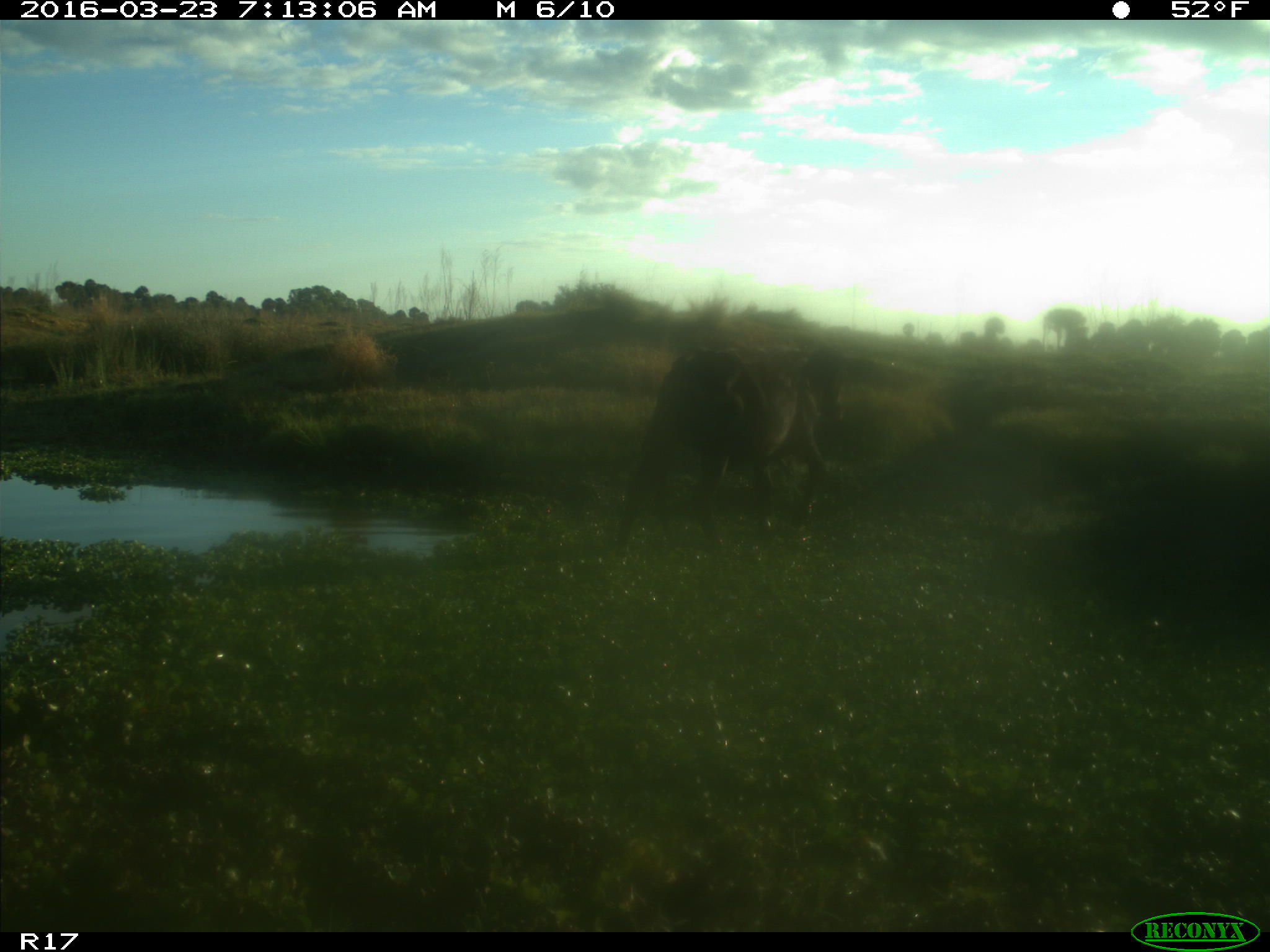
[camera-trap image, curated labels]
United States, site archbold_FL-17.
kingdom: Animalia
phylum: Chordata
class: Mammalia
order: Artiodactyla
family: Bovidae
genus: Bos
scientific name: Bos taurus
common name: domestic cow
Bos taurus (domestic cow).